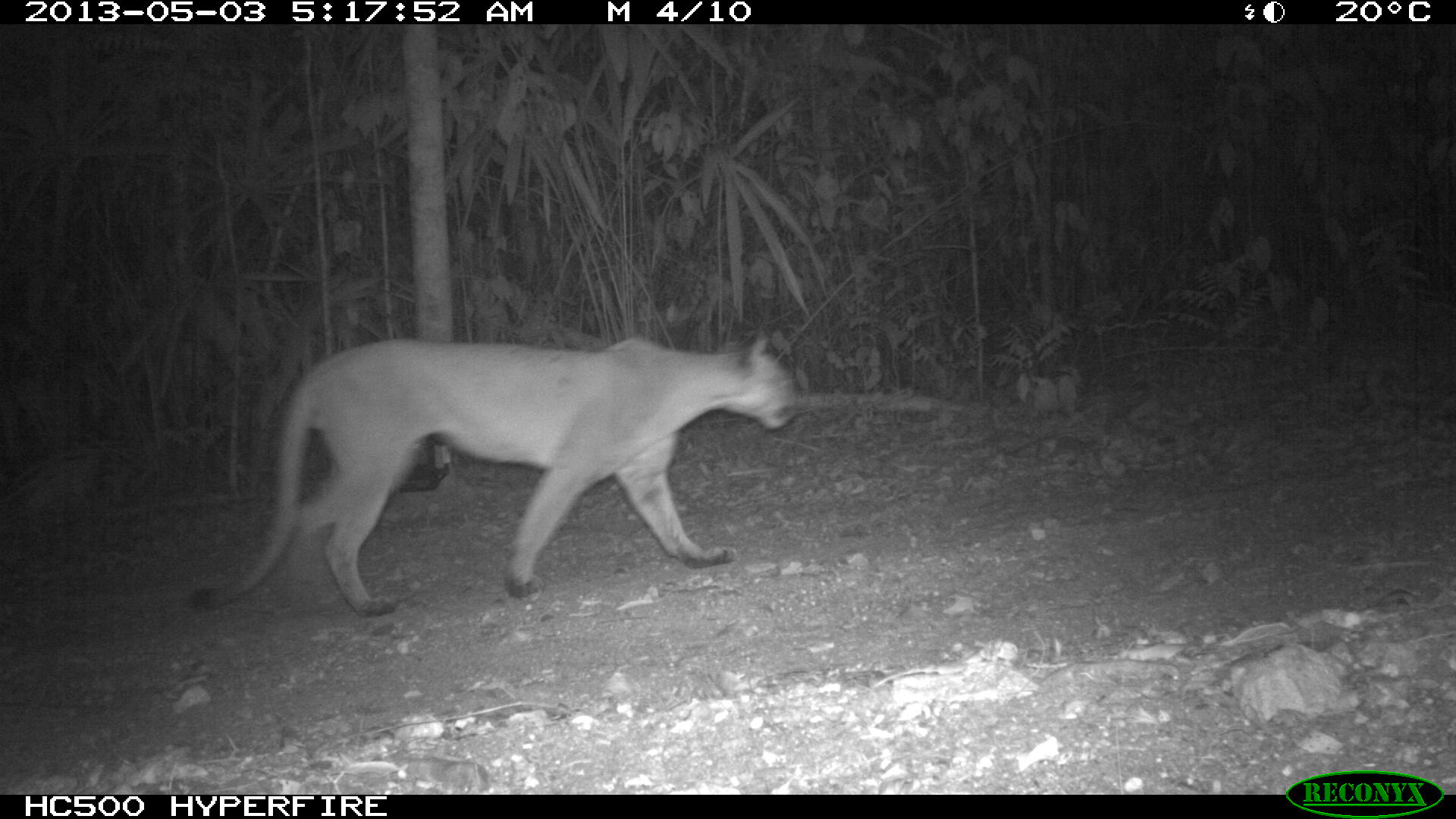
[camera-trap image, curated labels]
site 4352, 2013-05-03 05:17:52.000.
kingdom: Animalia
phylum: Chordata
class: Mammalia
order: Carnivora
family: Felidae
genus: Puma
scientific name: Puma concolor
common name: mountain lion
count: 1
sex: male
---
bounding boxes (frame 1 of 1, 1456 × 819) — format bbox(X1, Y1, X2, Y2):
puma concolor: bbox(192, 330, 798, 618)